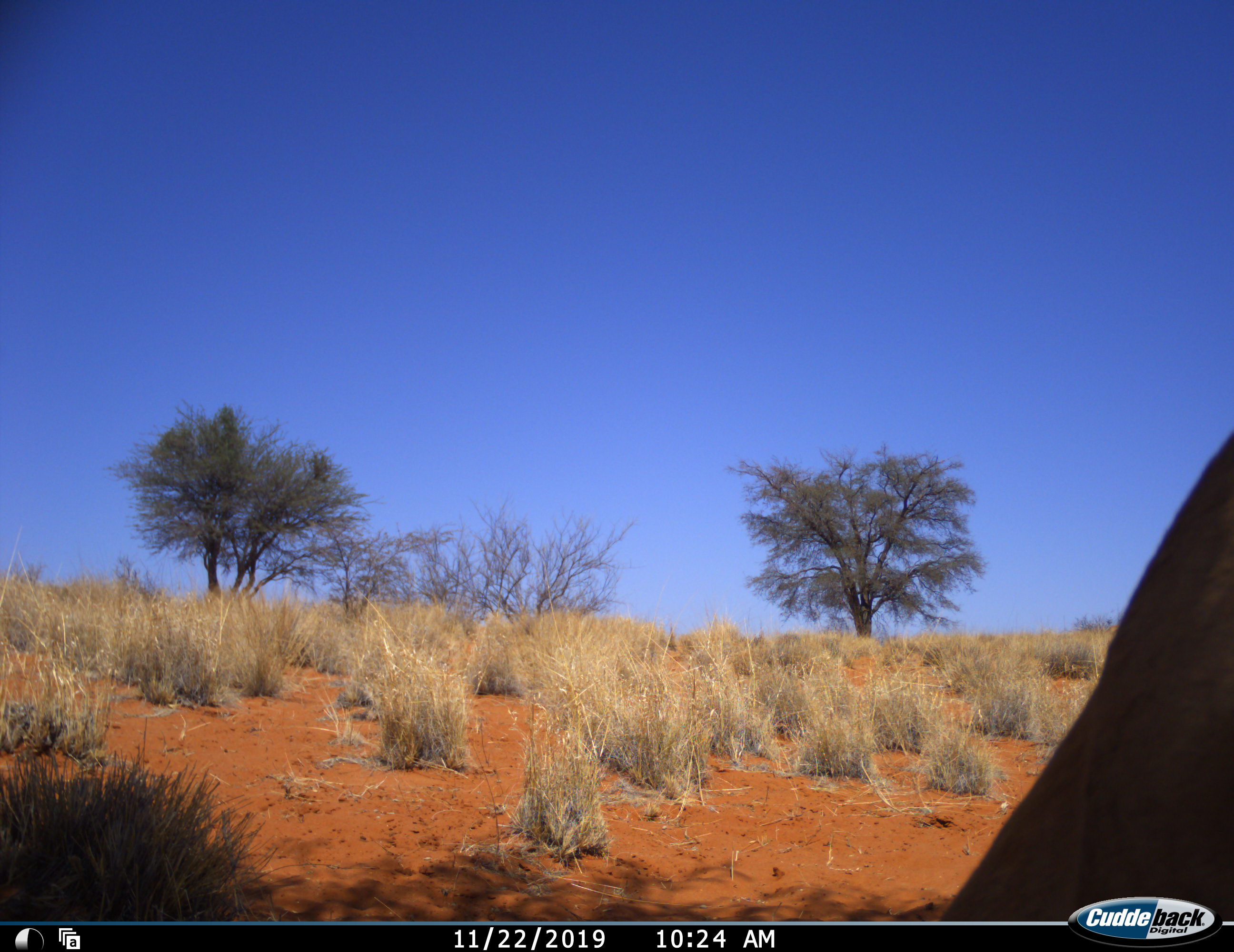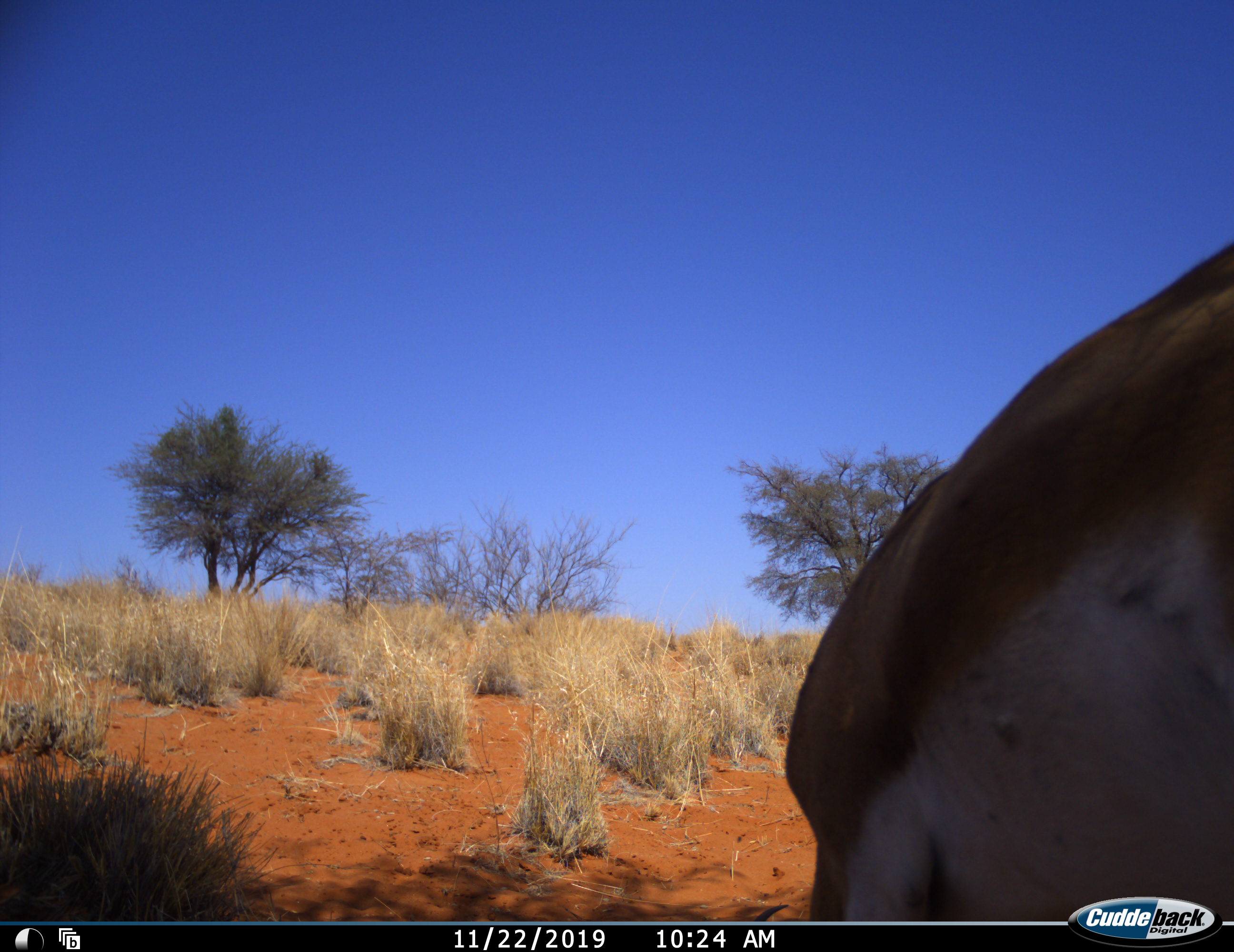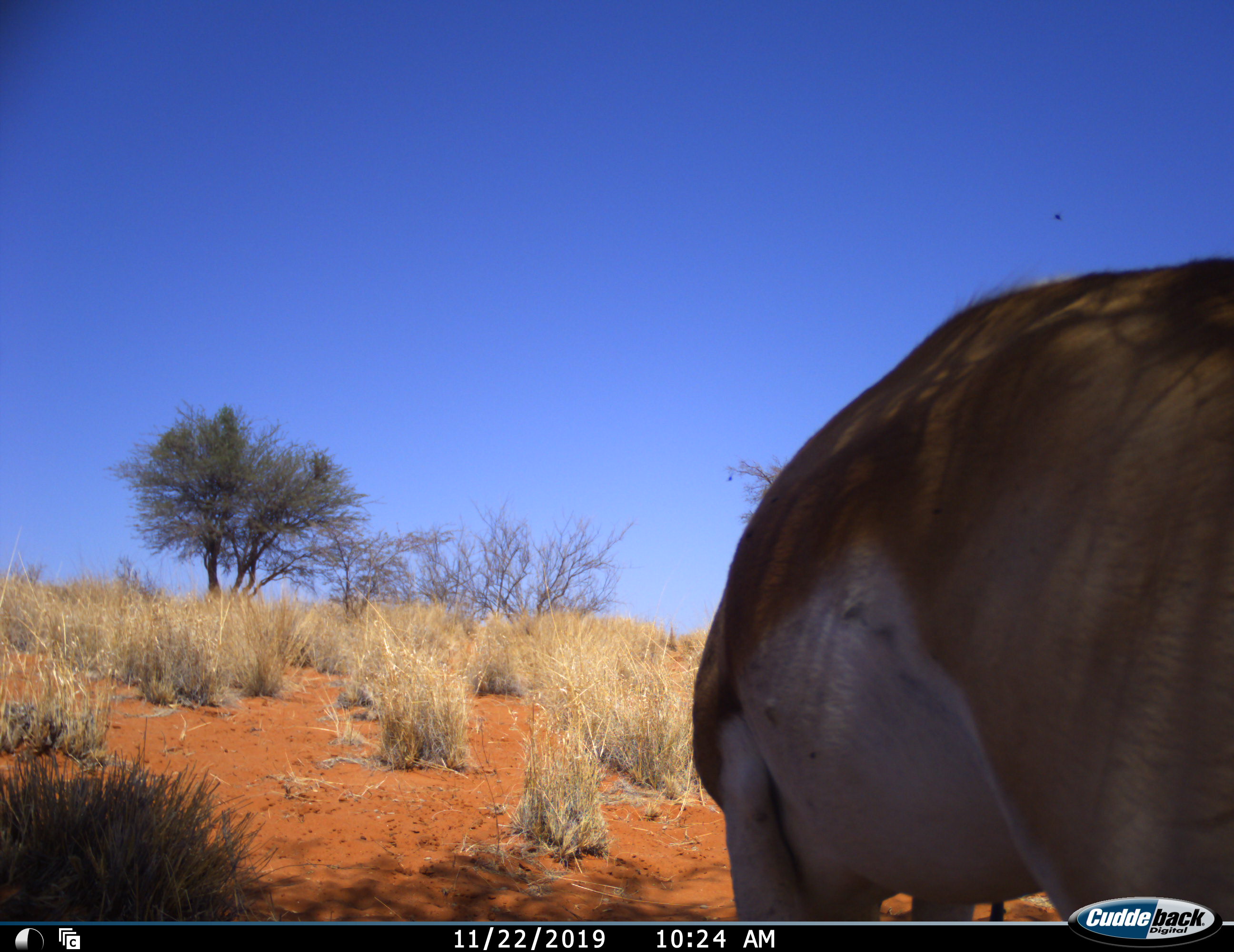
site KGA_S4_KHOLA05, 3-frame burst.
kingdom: Animalia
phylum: Chordata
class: Mammalia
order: Artiodactyla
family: Bovidae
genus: Antidorcas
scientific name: Antidorcas marsupialis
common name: springbok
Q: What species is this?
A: Springbok (Antidorcas marsupialis).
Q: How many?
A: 1.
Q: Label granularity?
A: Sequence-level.